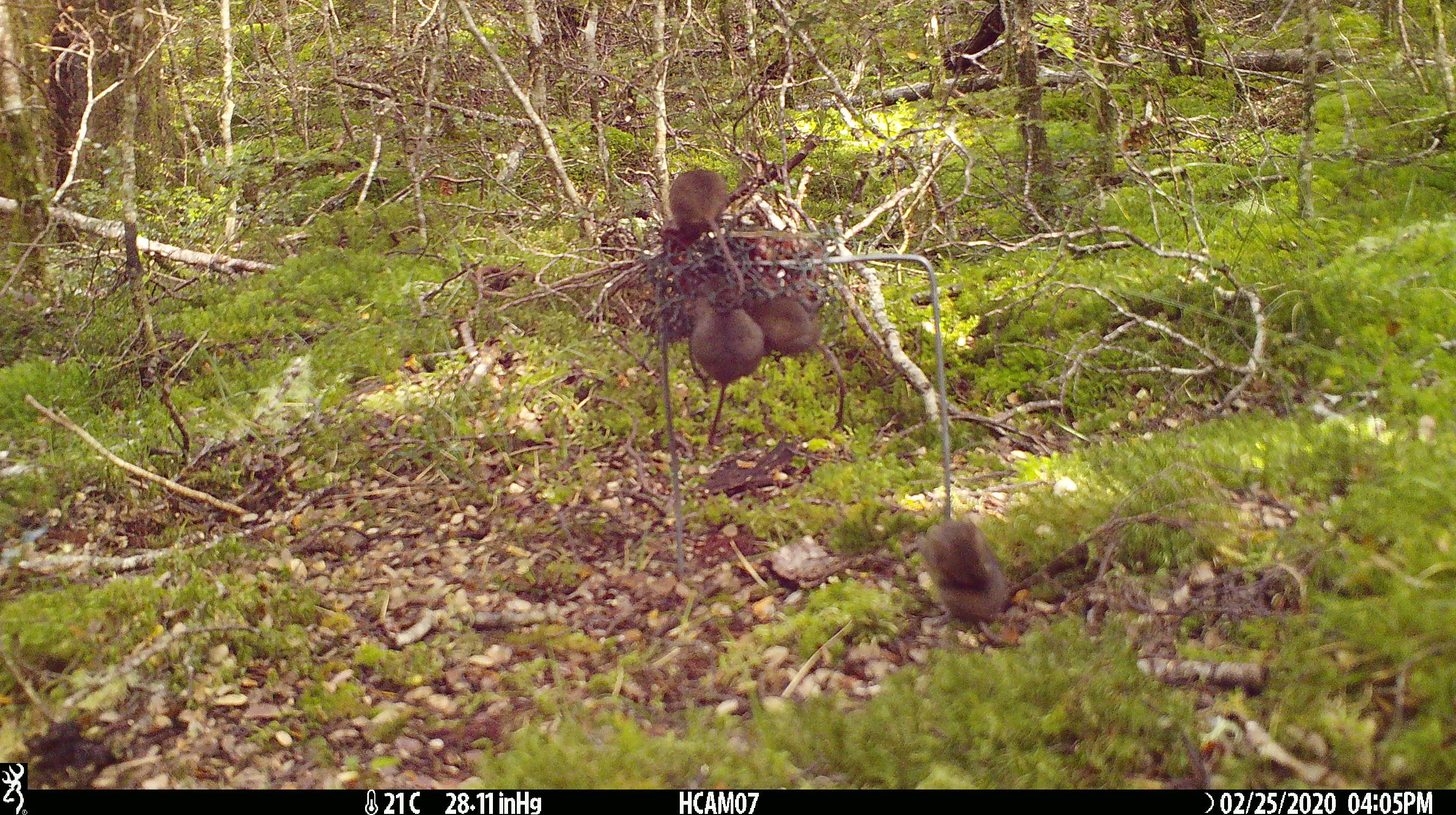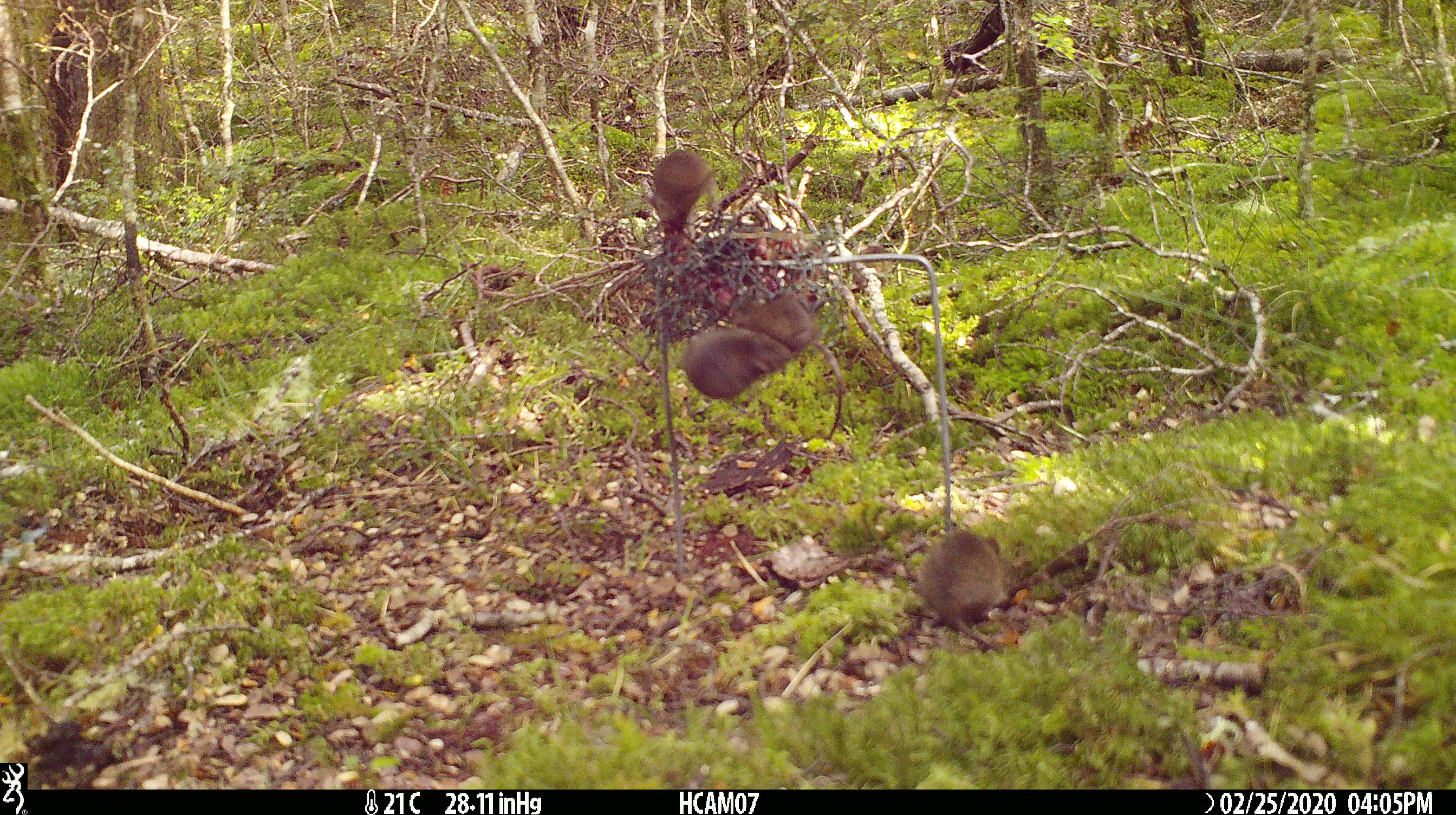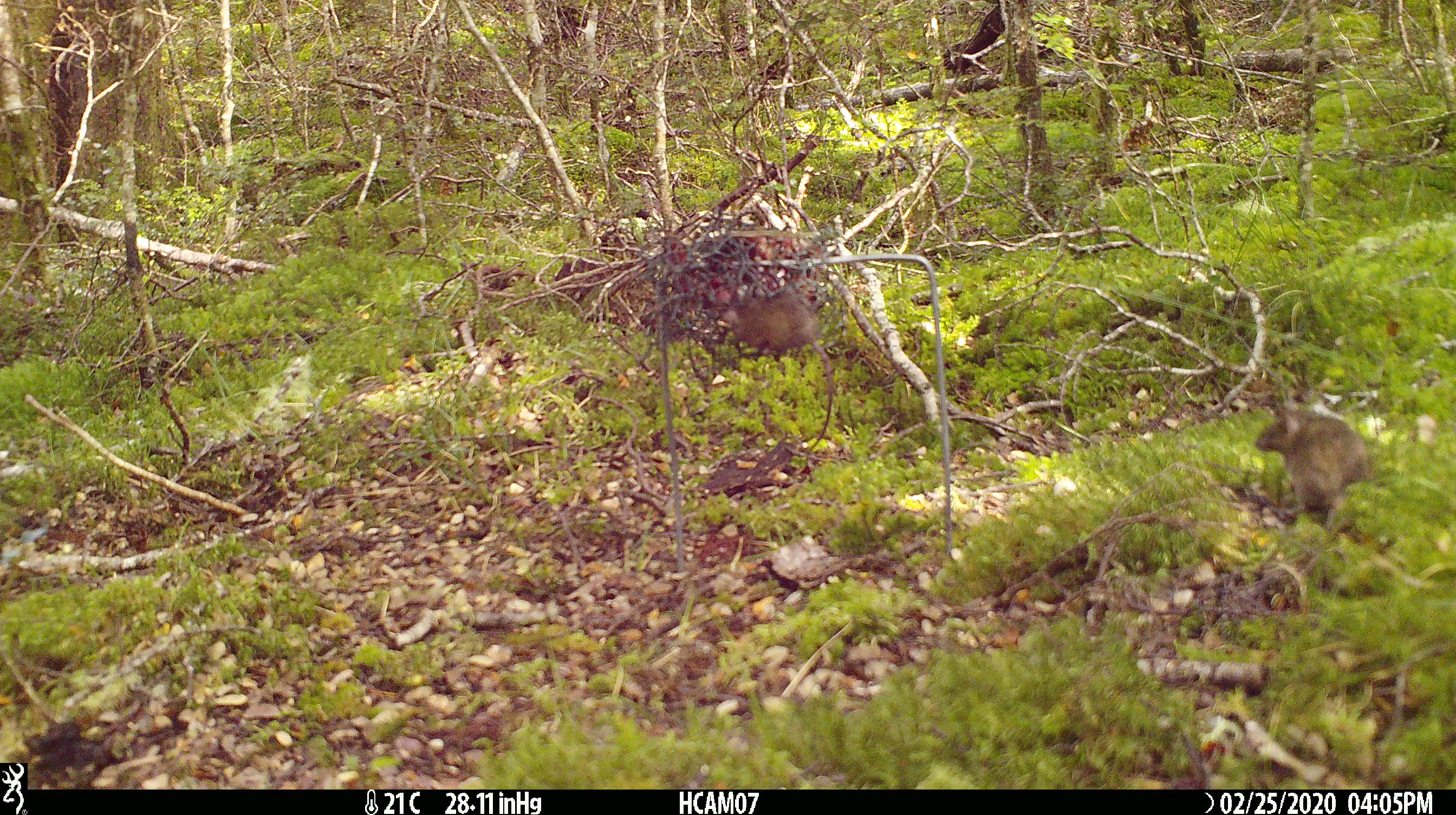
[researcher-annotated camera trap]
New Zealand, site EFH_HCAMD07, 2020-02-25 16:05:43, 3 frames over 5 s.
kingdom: Animalia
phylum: Chordata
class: Mammalia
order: Rodentia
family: Muridae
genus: Mus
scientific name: Mus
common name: mouse